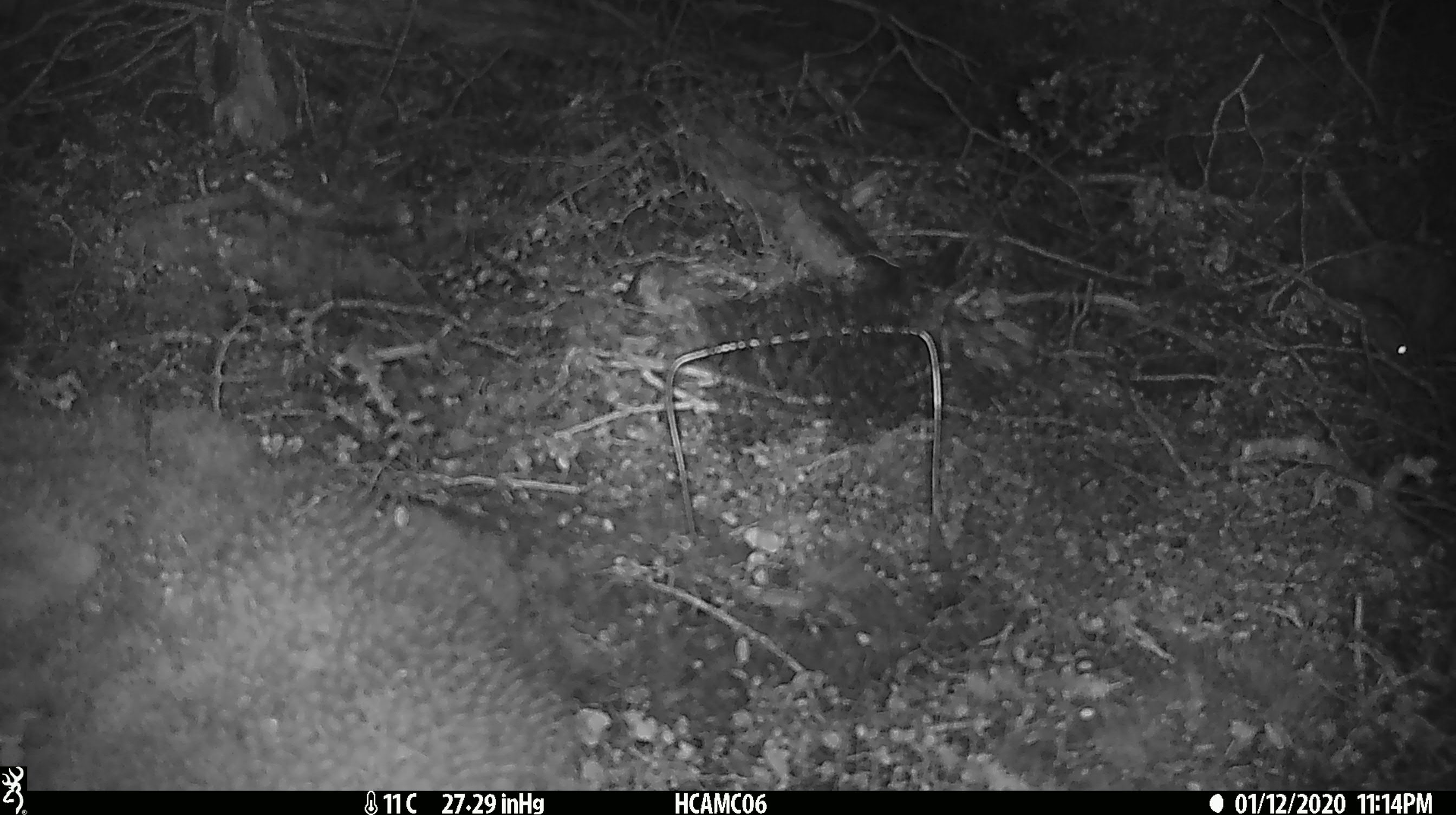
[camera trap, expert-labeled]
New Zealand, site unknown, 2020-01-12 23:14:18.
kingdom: Animalia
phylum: Chordata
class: Mammalia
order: Rodentia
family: Muridae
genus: Mus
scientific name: Mus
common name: mouse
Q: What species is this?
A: Mouse (Mus).